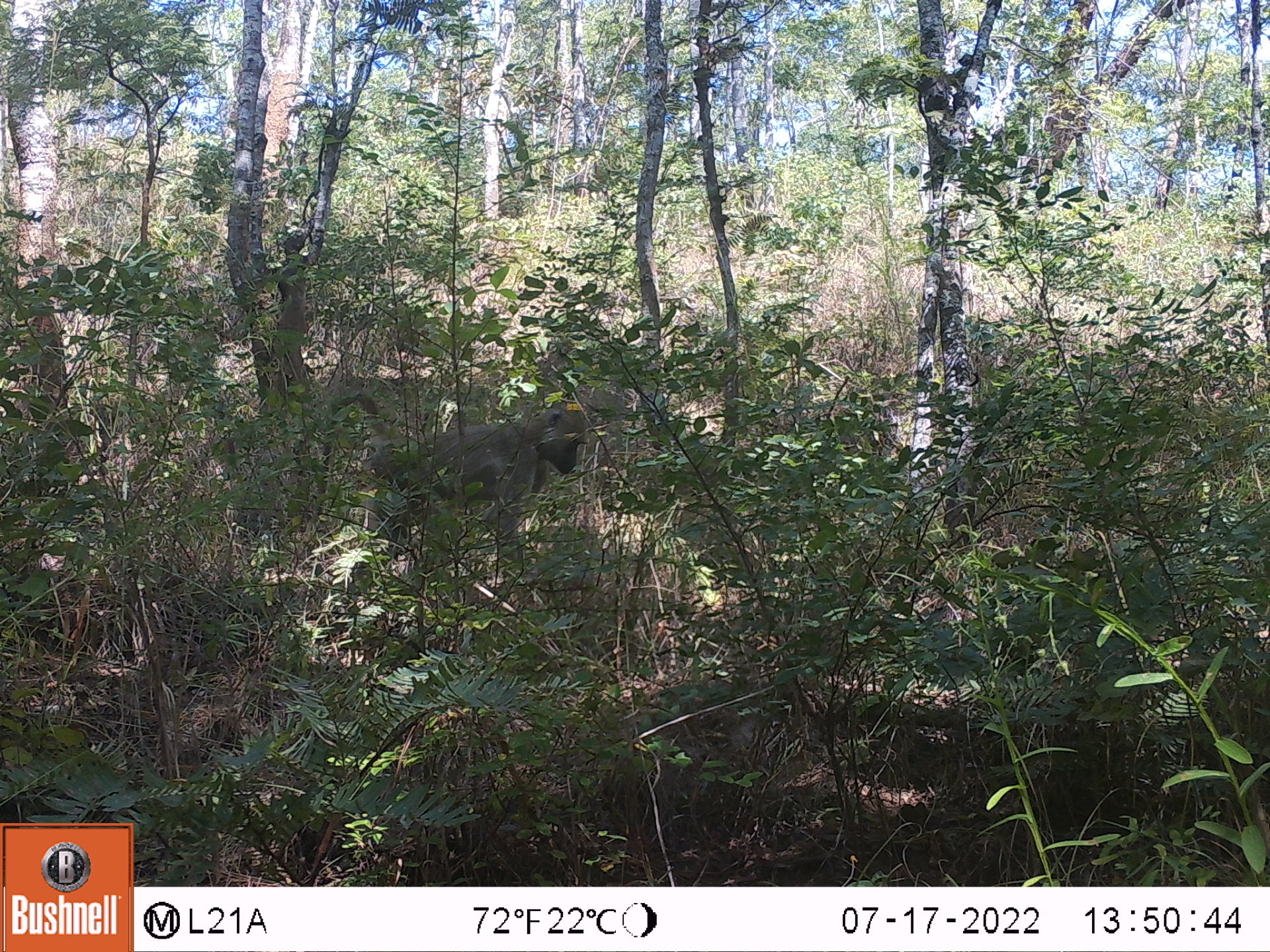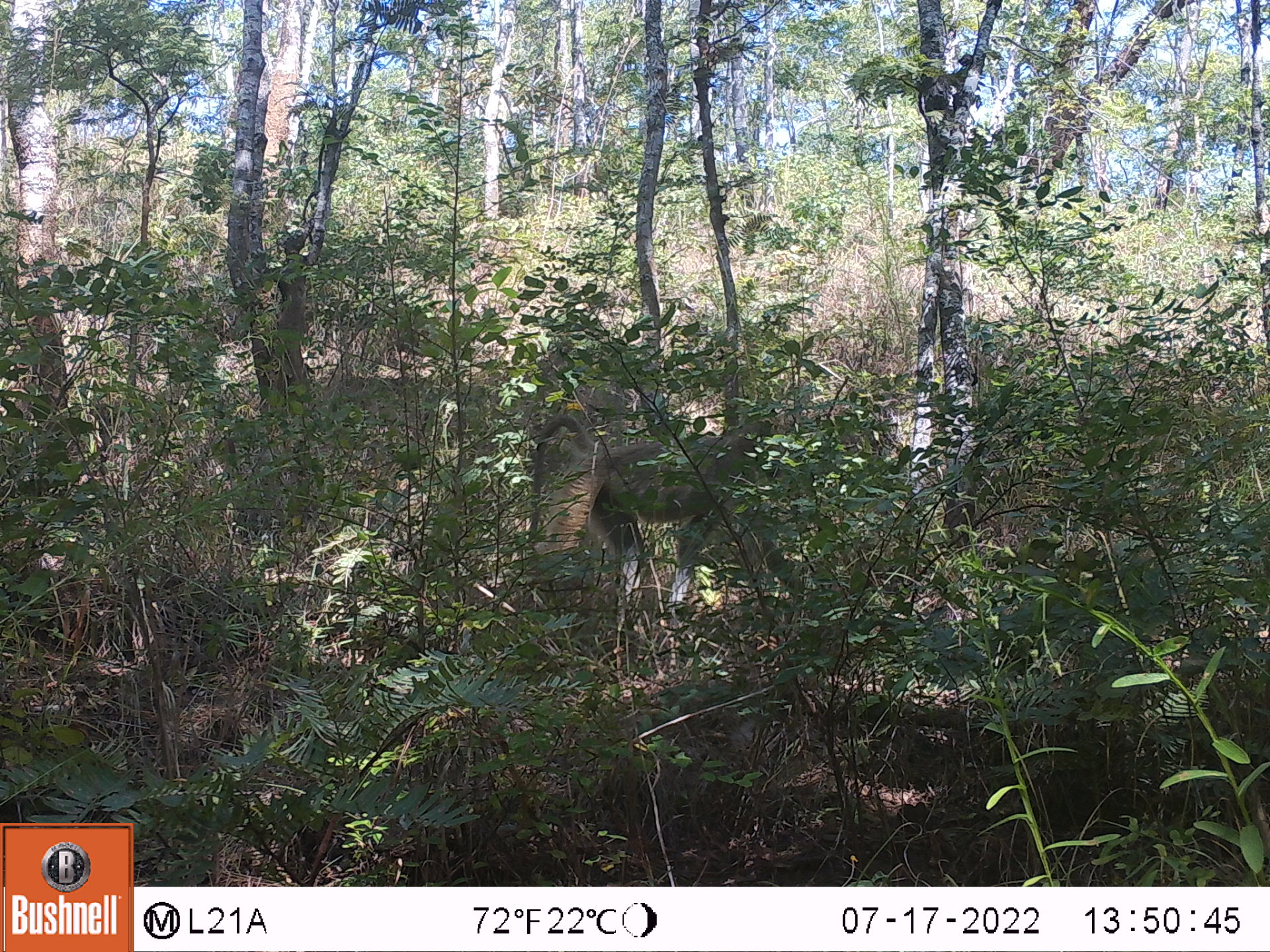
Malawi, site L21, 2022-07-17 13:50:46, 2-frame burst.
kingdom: Animalia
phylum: Chordata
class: Mammalia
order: Primates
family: Cercopithecidae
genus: Papio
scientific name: Papio cynocephalus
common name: yellow baboon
Yellow baboon (Papio cynocephalus), count 1.